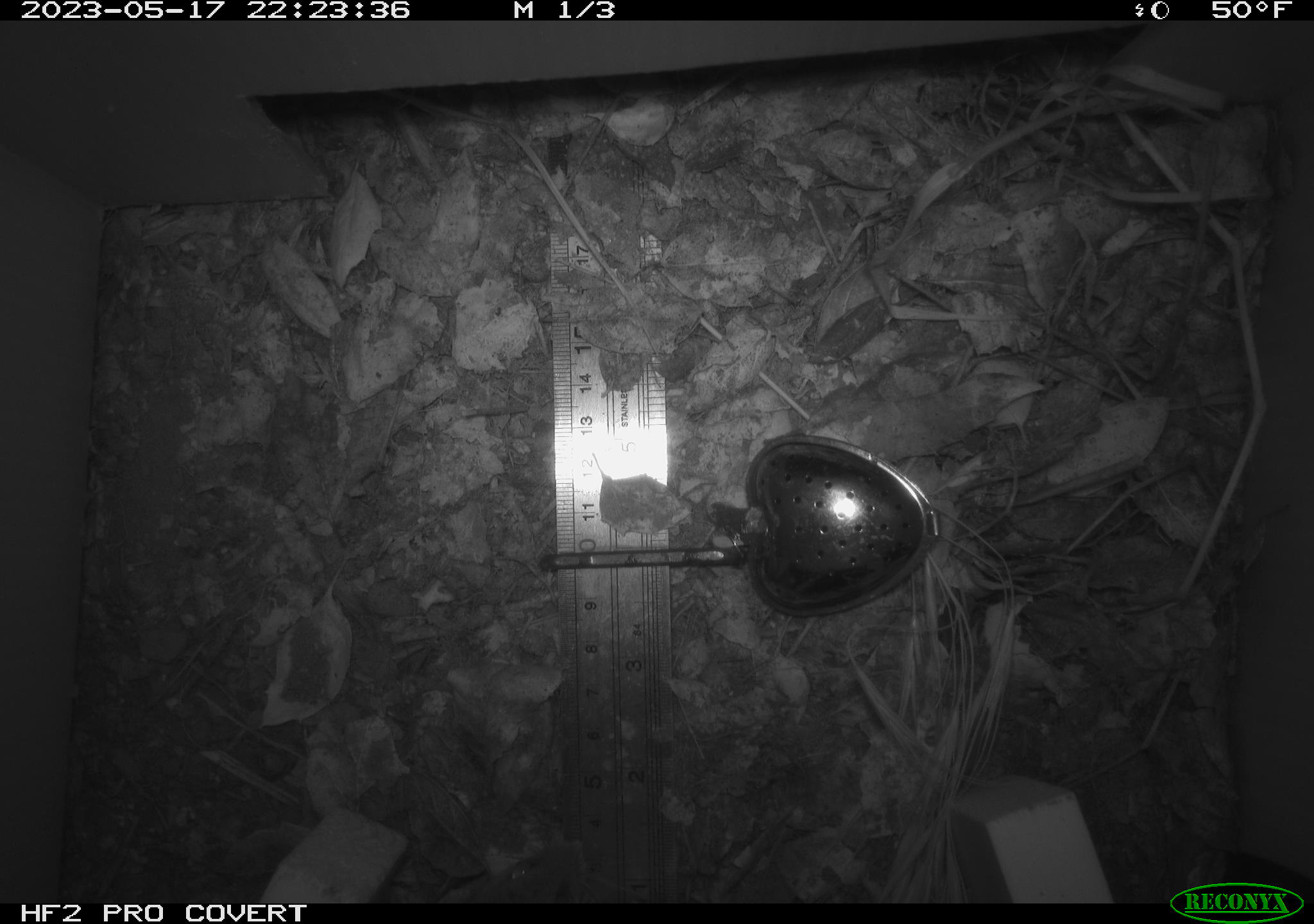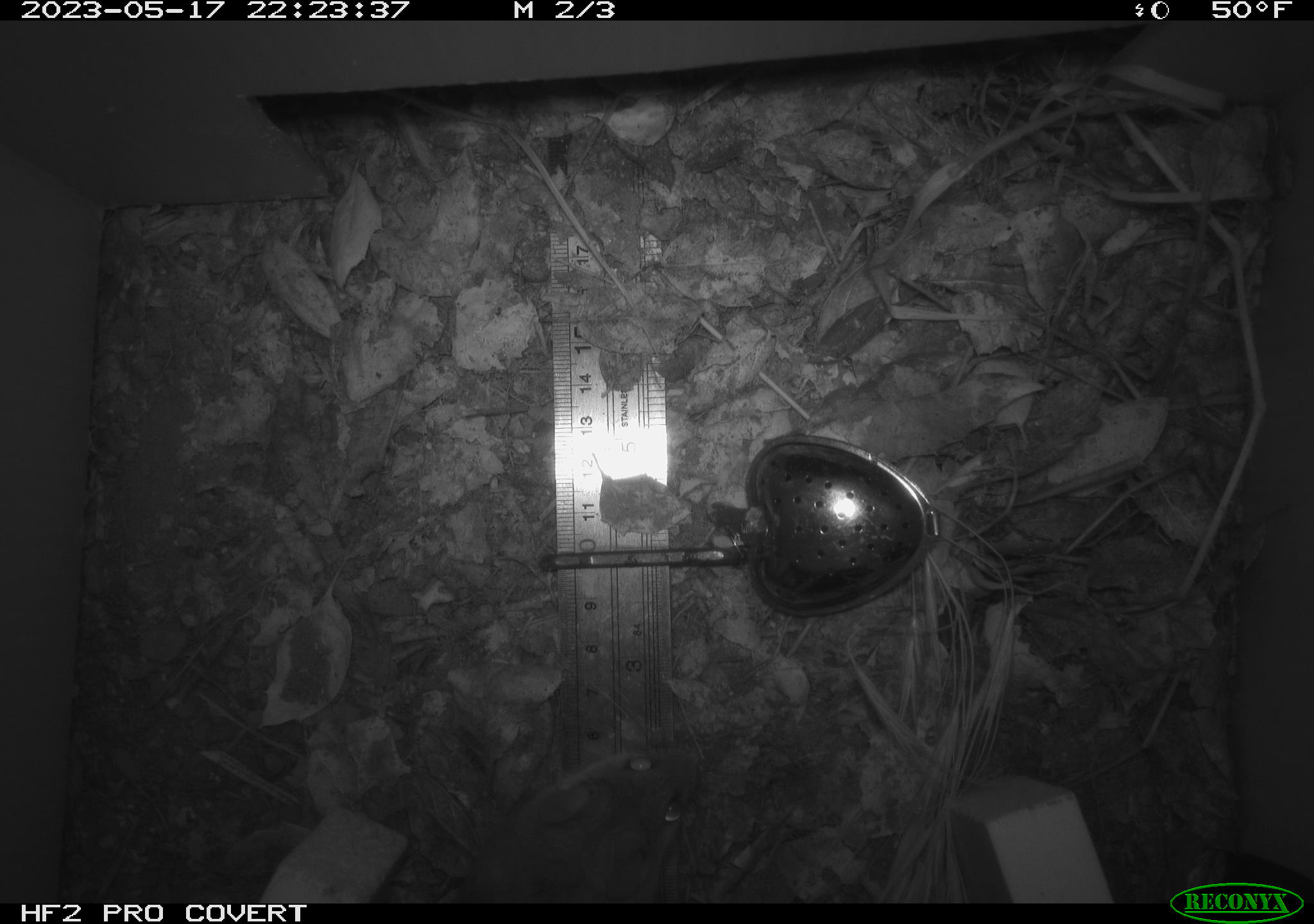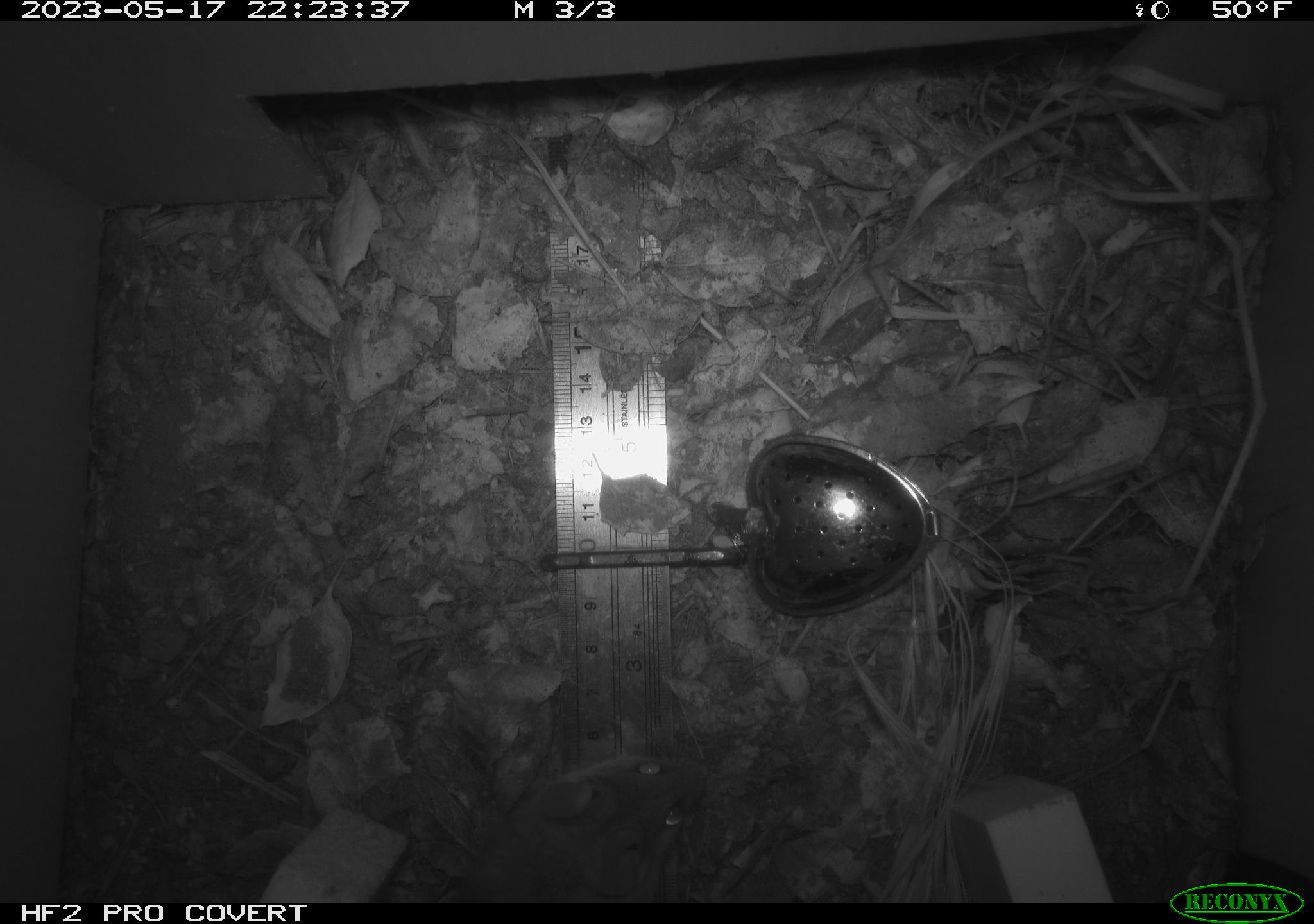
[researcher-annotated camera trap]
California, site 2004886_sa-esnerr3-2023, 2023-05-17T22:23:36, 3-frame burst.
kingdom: Animalia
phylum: Chordata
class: Mammalia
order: Rodentia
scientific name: Rodentia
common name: mouse species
Mouse species (Rodentia).